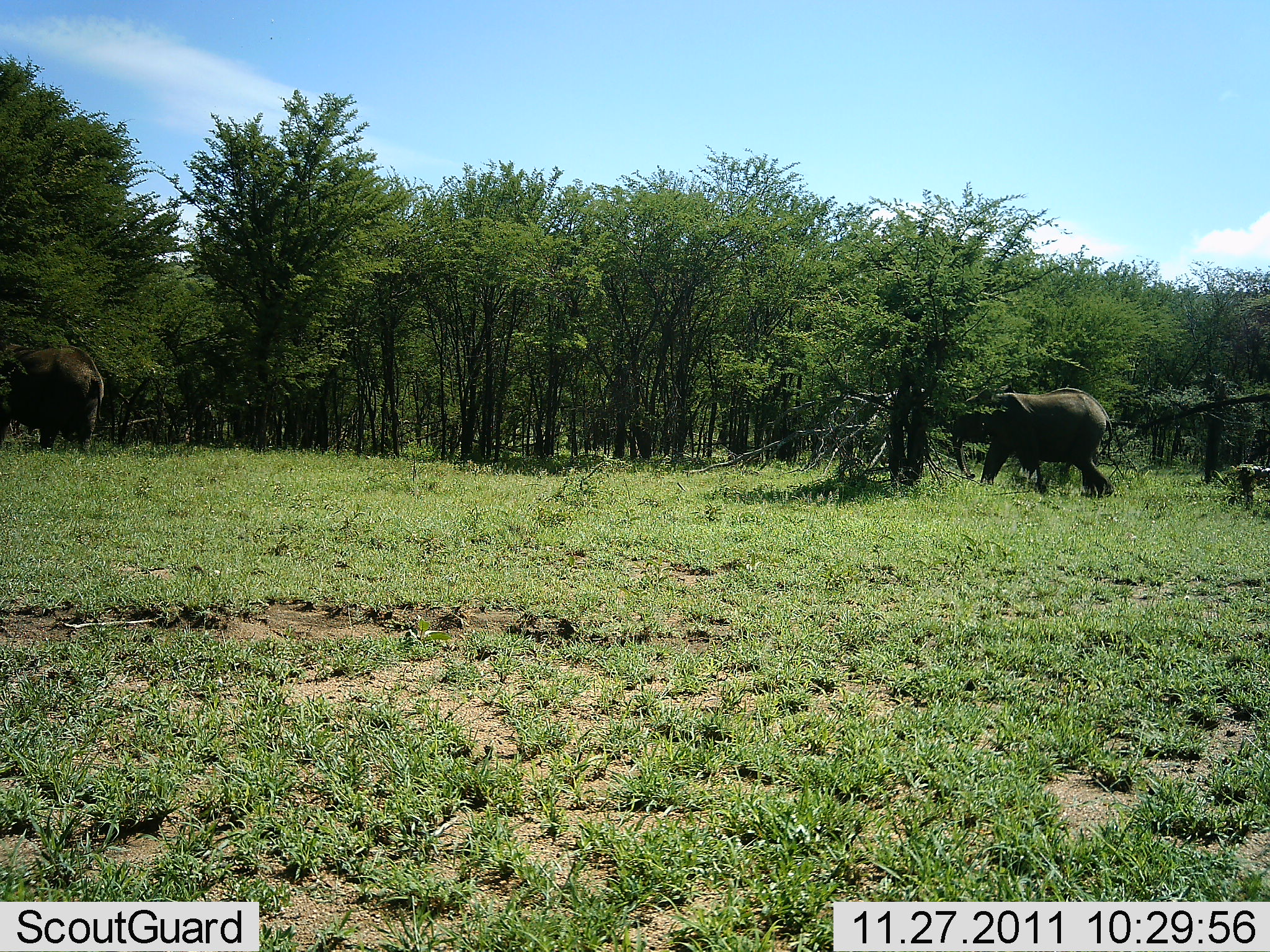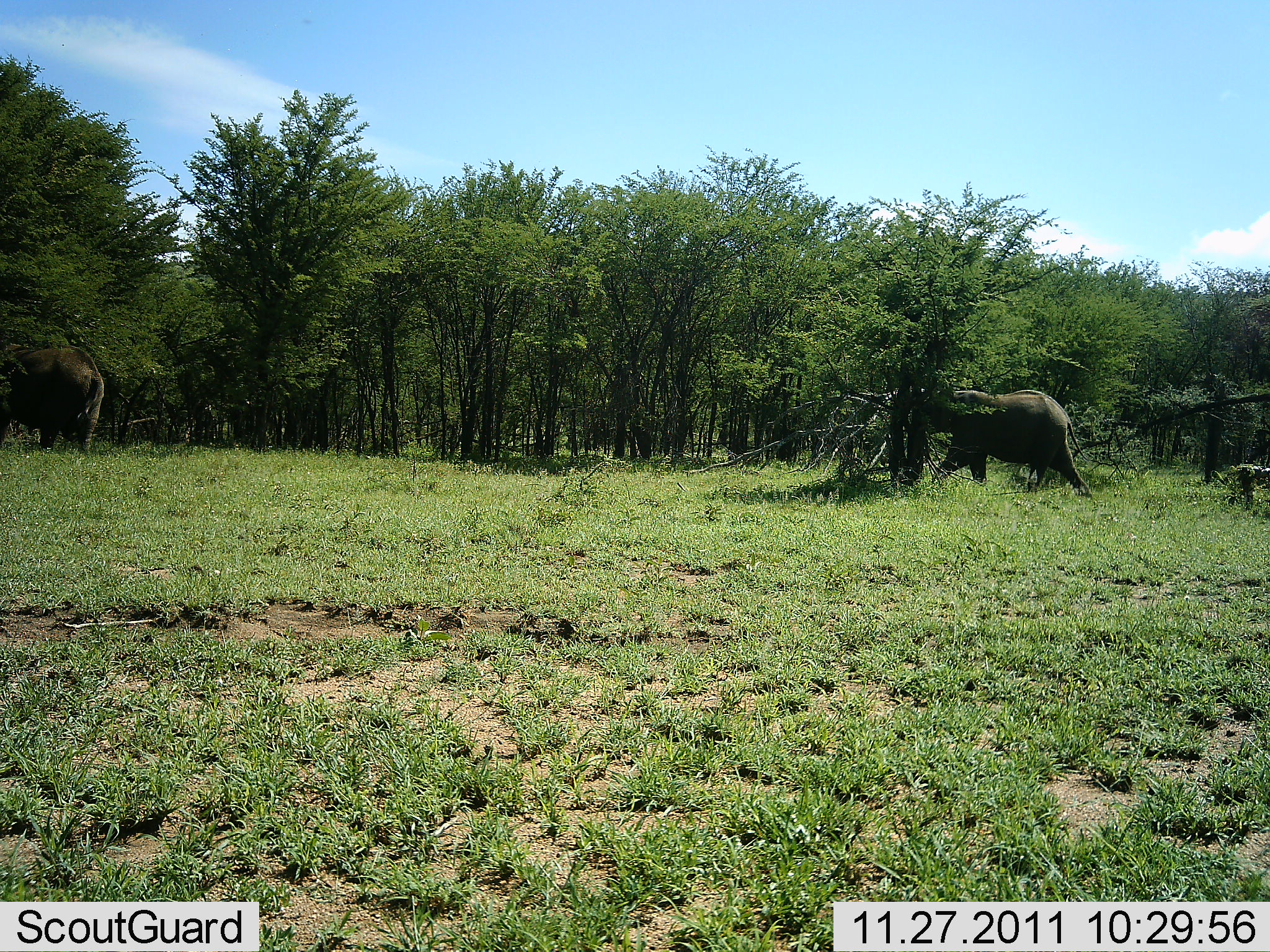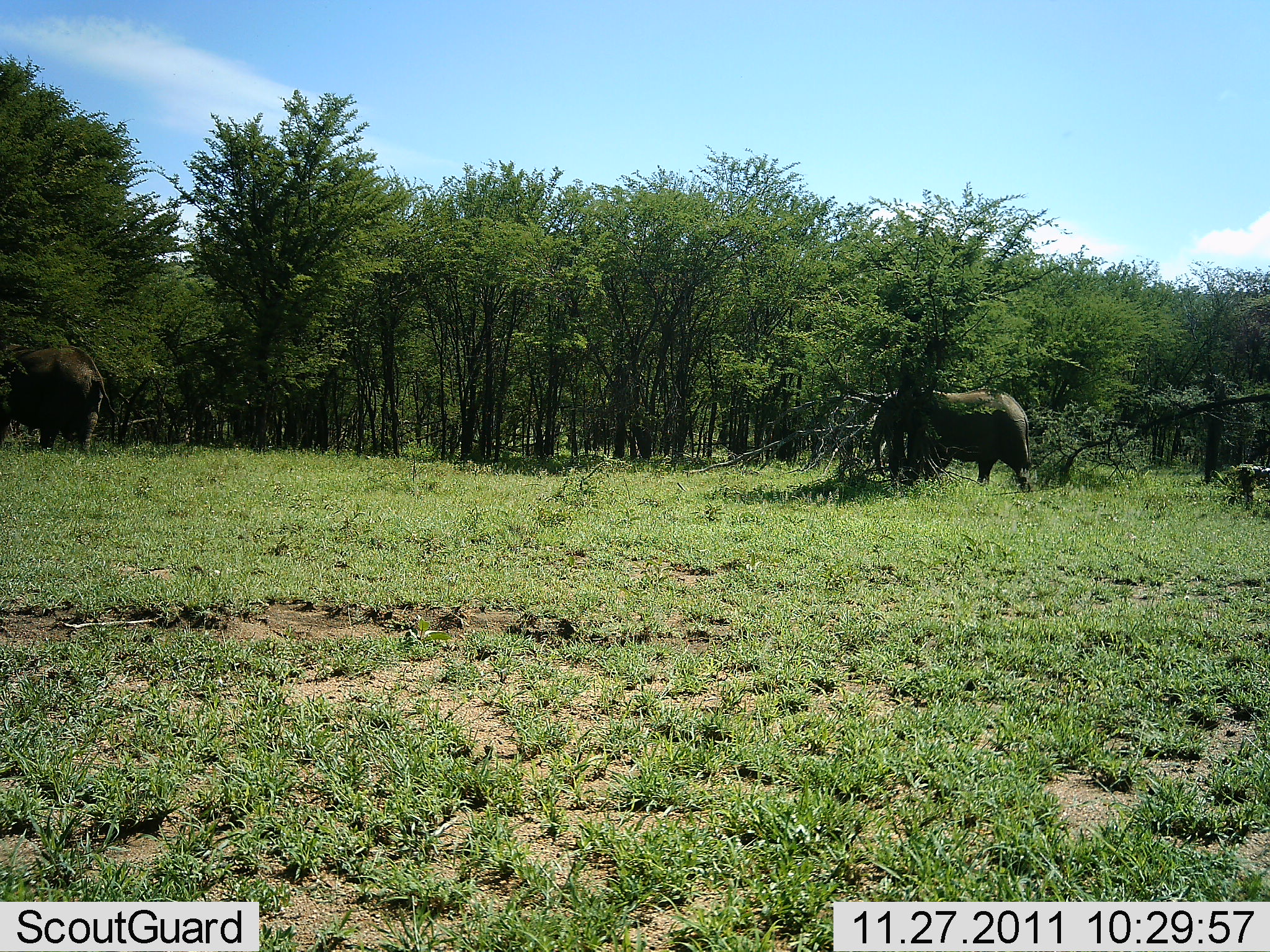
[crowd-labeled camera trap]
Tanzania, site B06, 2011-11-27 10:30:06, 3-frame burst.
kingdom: Animalia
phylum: Chordata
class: Mammalia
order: Proboscidea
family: Elephantidae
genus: Loxodonta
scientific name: Loxodonta africana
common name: african bush elephant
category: elephant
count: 2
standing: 55%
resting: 0%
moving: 82%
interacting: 0%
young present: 9%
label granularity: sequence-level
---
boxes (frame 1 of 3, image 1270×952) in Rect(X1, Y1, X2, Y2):
animal: Rect(951, 384, 1117, 502); Rect(0, 339, 106, 459)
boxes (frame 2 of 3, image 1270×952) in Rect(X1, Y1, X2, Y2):
animal: Rect(917, 388, 1096, 501); Rect(0, 339, 105, 460)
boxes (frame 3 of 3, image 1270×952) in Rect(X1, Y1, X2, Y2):
animal: Rect(869, 384, 1034, 496); Rect(0, 337, 125, 457)